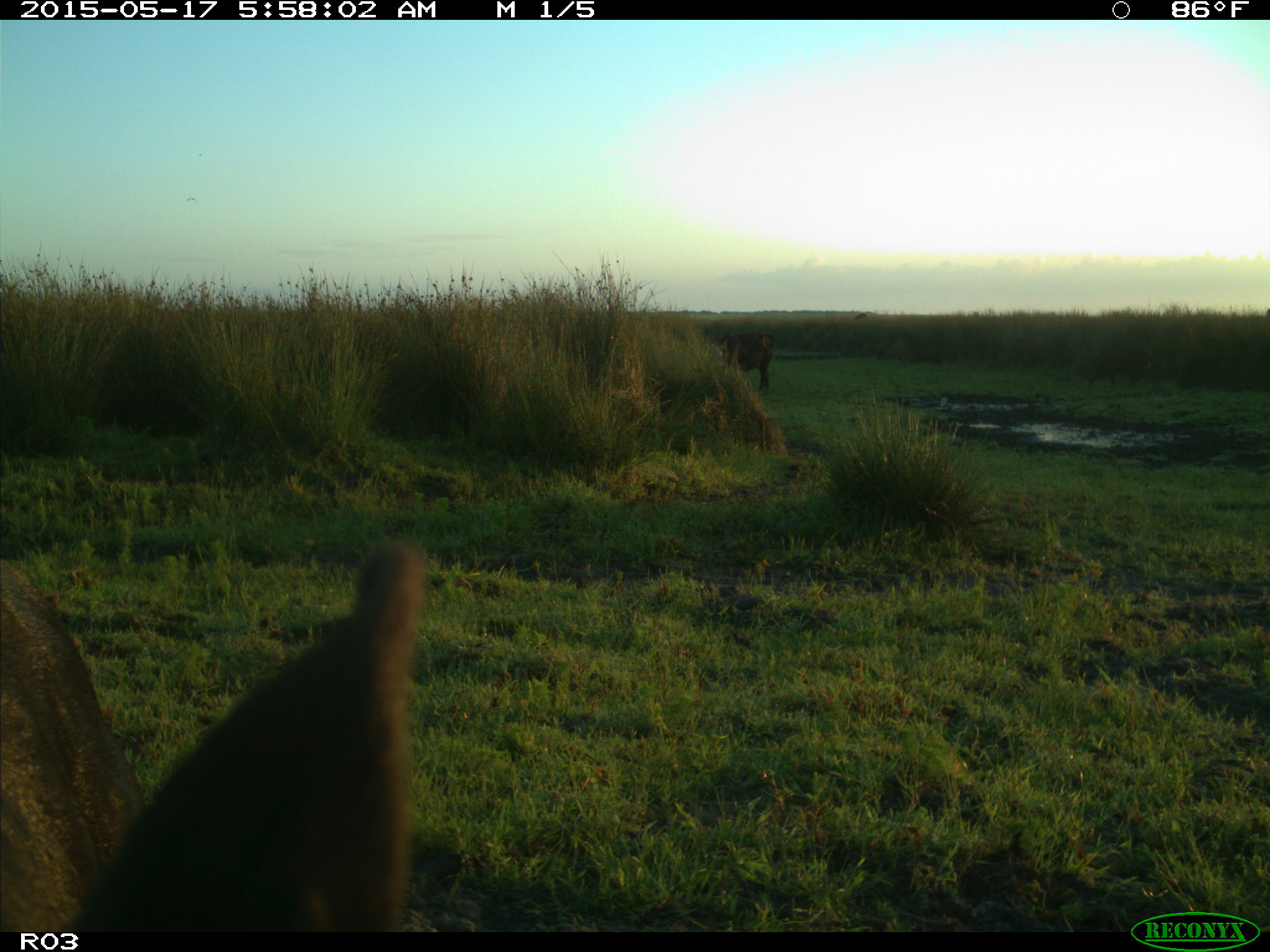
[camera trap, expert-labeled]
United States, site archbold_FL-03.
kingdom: Animalia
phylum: Chordata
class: Mammalia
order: Artiodactyla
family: Bovidae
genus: Bos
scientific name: Bos taurus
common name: domestic cow